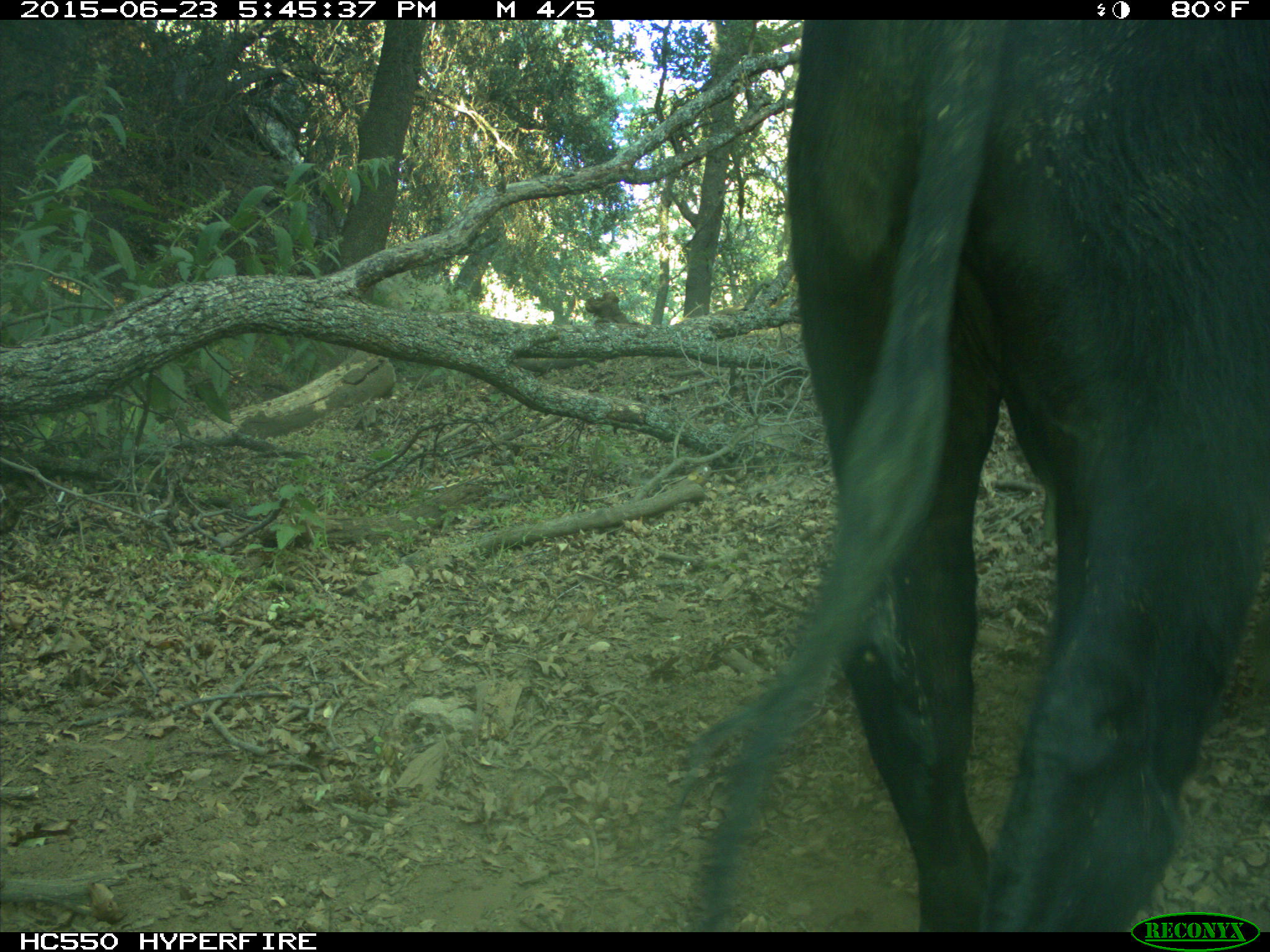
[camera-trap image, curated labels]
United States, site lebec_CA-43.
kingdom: Animalia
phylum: Chordata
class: Mammalia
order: Artiodactyla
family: Bovidae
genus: Bos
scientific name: Bos taurus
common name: domestic cow